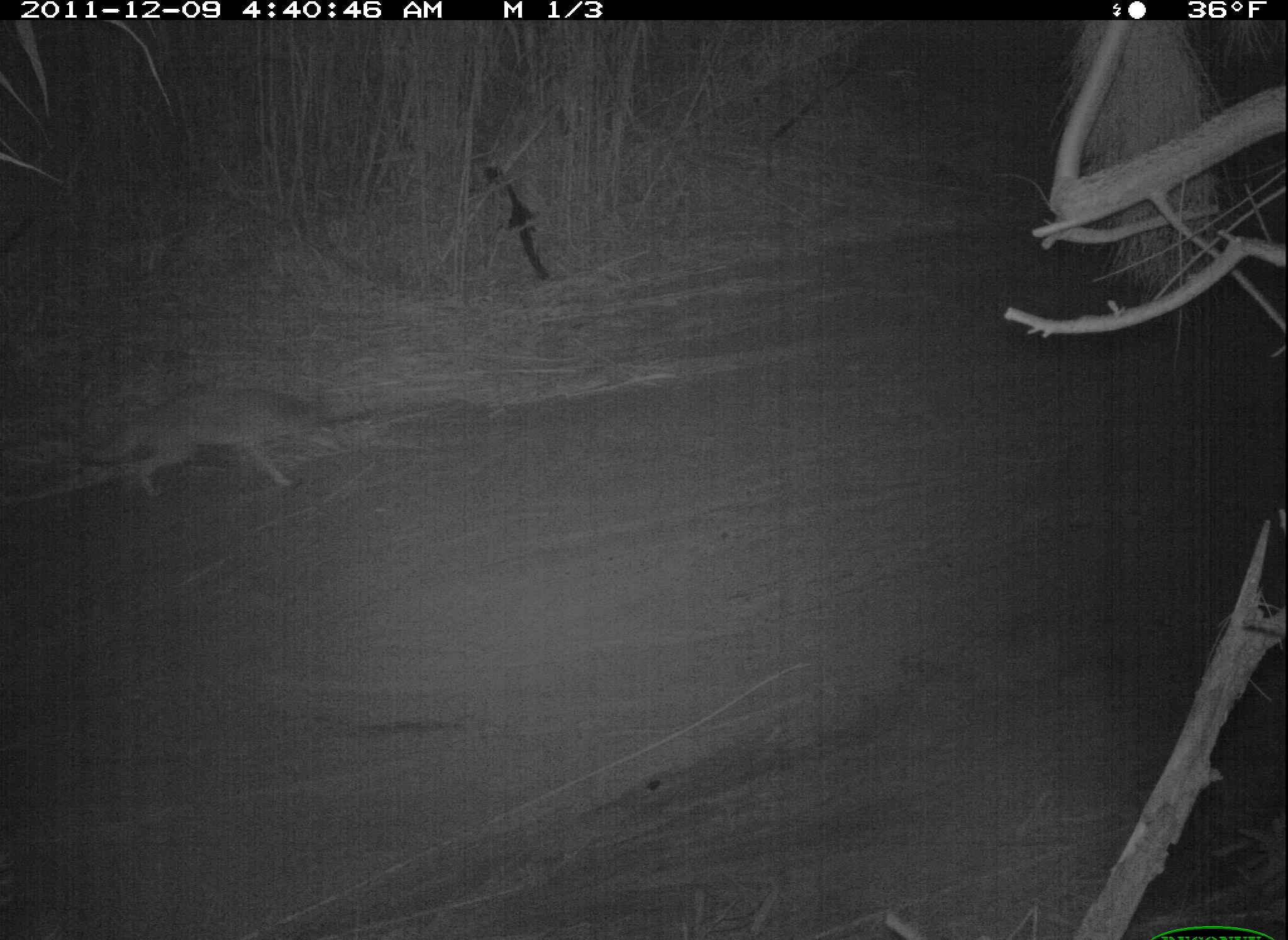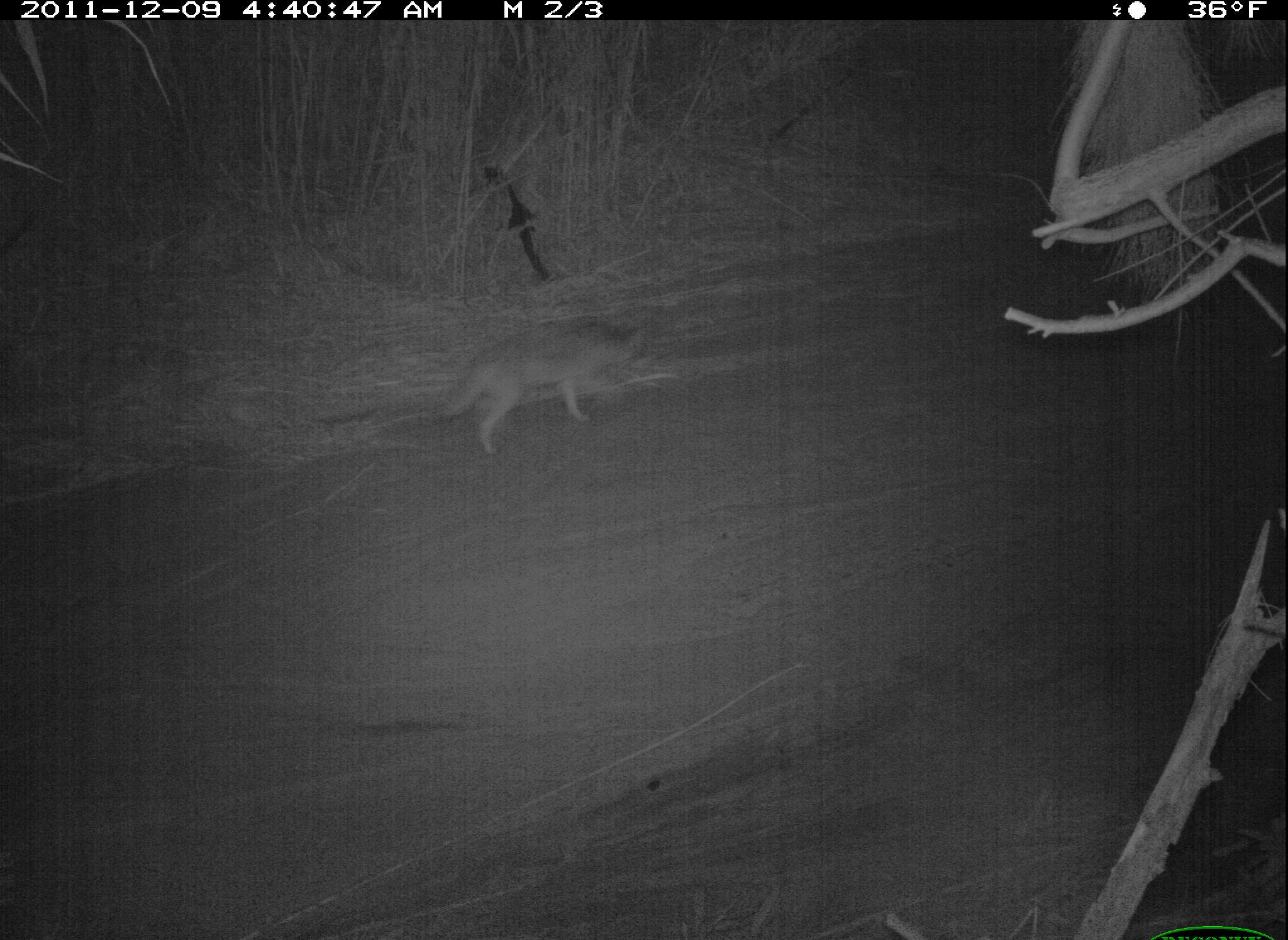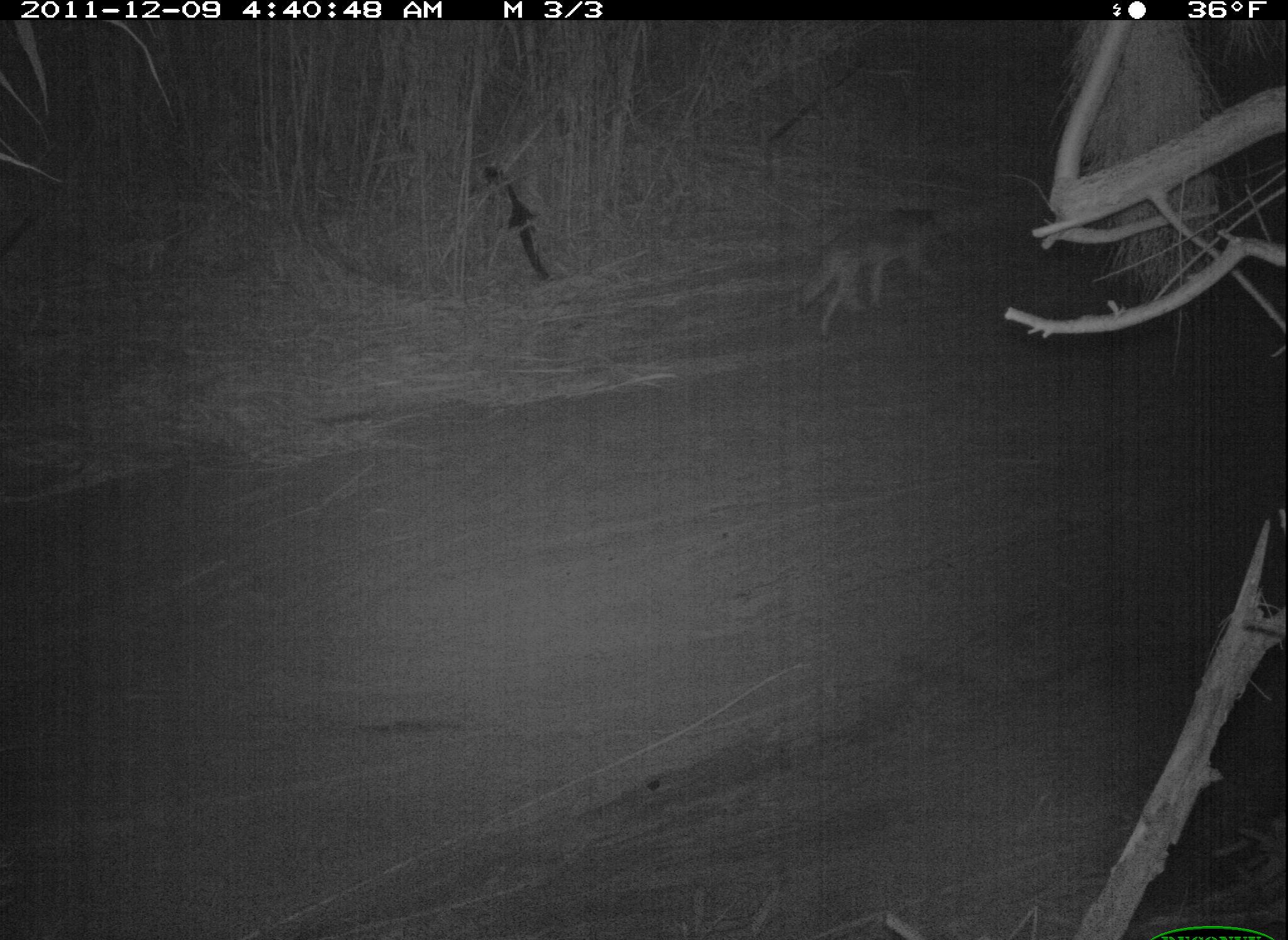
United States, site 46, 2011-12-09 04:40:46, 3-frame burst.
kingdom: Animalia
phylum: Chordata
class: Mammalia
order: Carnivora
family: Canidae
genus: Canis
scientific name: Canis latrans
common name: coyote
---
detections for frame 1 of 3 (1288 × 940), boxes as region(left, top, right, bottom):
coyote: region(66, 379, 353, 512)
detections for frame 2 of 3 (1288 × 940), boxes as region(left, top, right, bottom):
coyote: region(415, 304, 670, 475)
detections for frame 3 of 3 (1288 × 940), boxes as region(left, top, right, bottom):
coyote: region(782, 184, 985, 343)